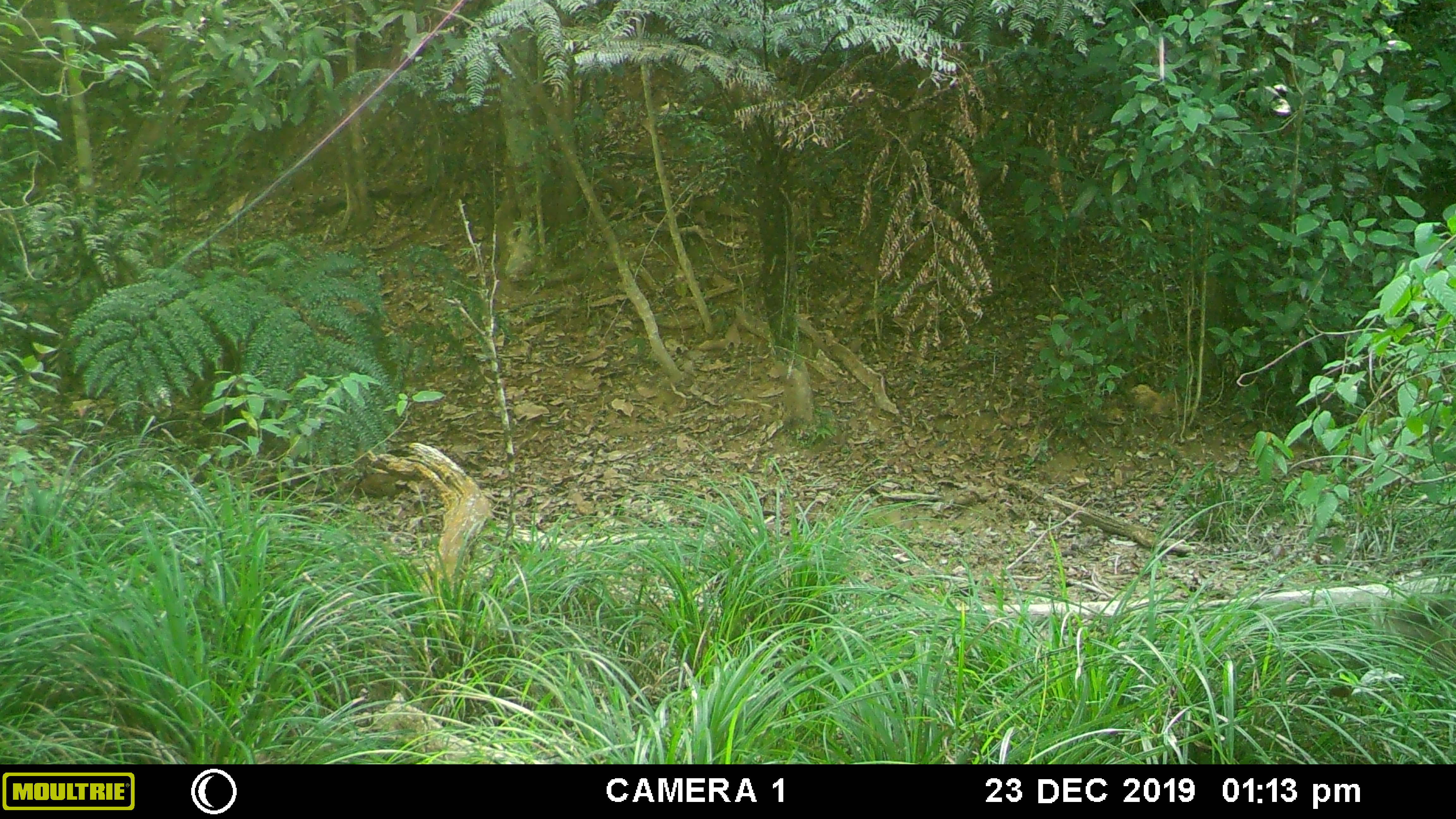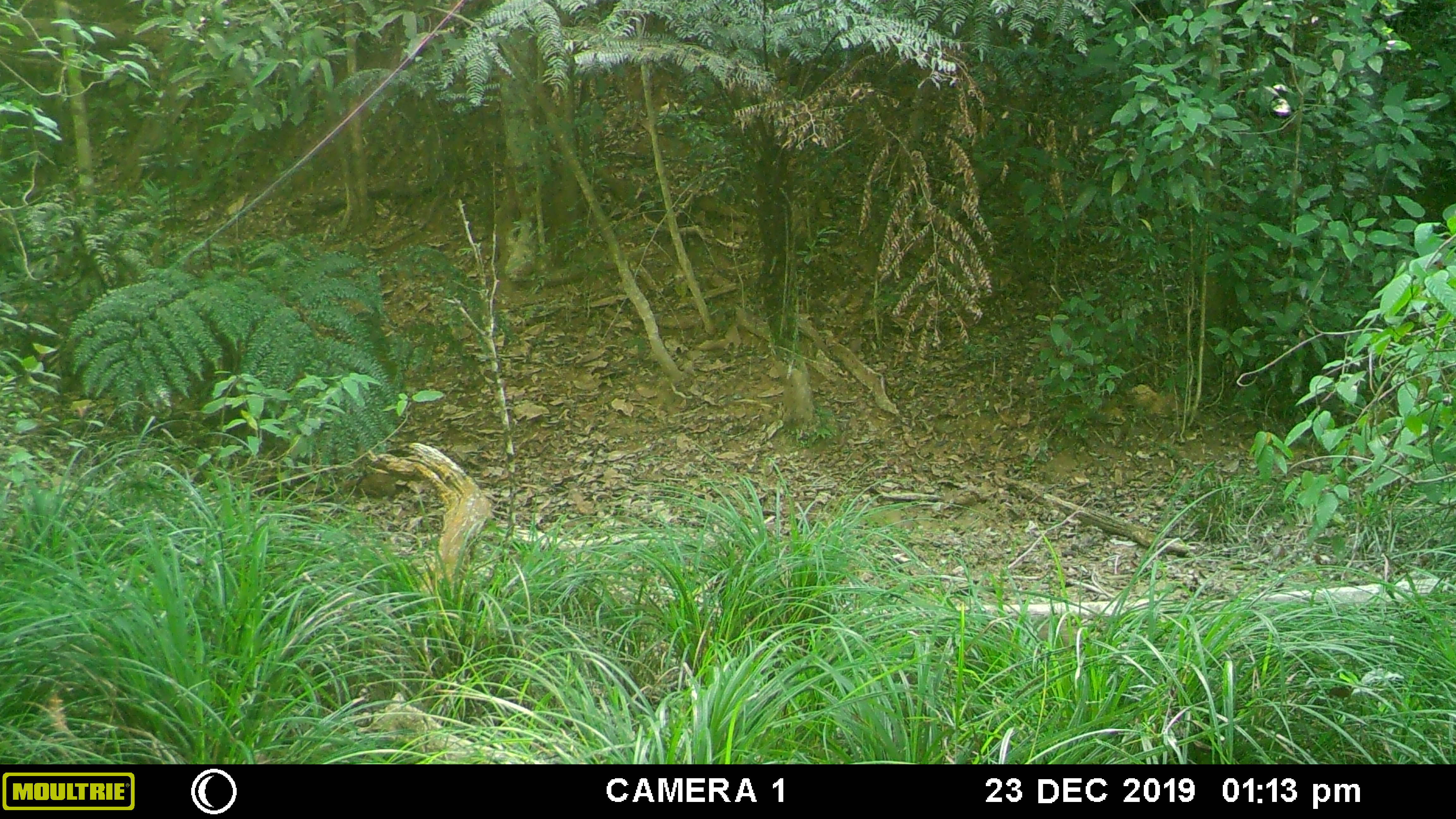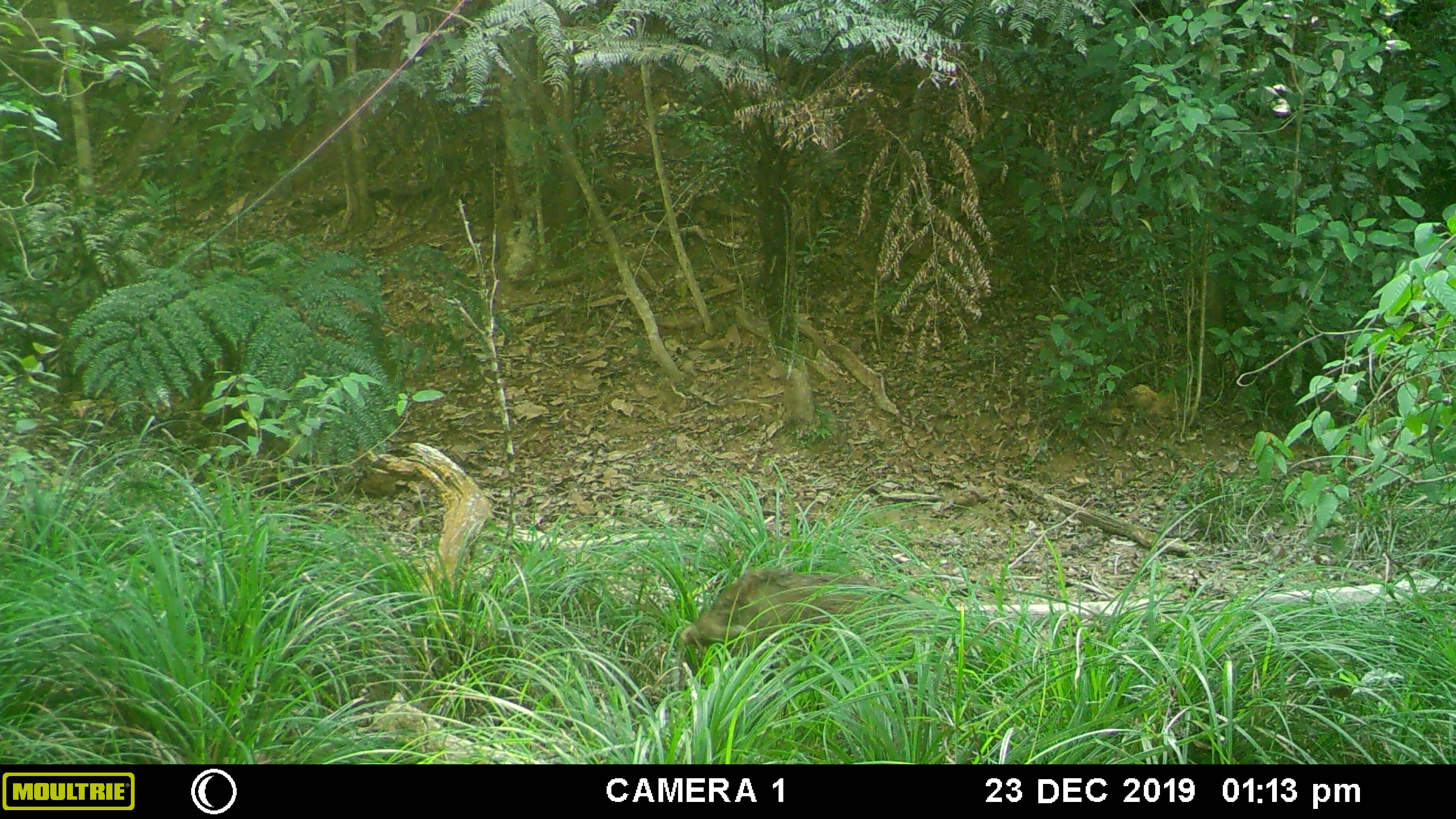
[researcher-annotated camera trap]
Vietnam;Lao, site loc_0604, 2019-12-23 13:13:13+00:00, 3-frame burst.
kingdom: Animalia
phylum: Chordata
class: Mammalia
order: Artiodactyla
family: Suidae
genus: Sus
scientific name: Sus scrofa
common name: eurasian wild pig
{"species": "eurasian wild pig (Sus scrofa)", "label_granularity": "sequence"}